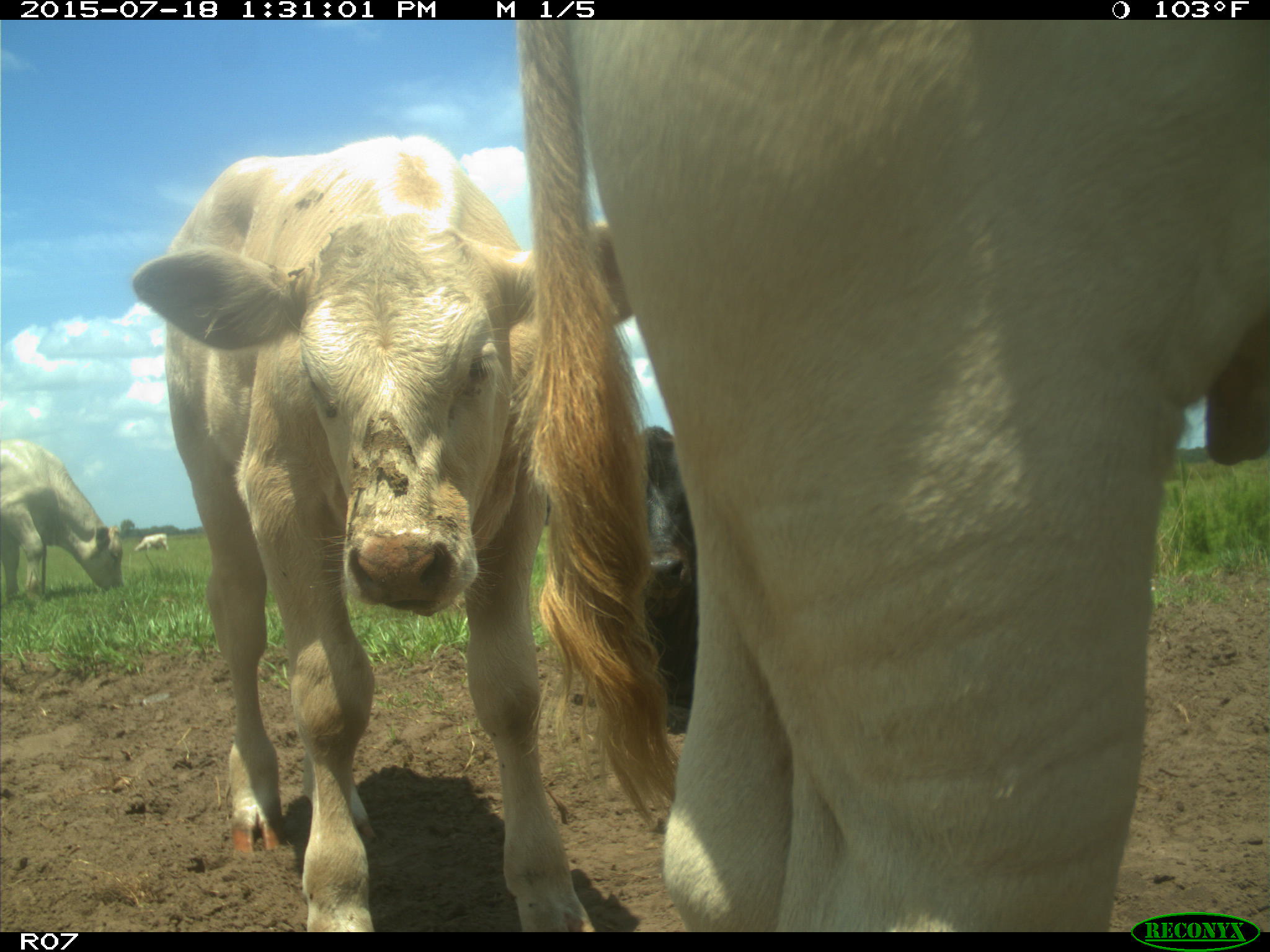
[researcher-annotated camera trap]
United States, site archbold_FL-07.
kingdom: Animalia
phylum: Chordata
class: Mammalia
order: Artiodactyla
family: Bovidae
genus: Bos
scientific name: Bos taurus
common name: domestic cow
Bos taurus (domestic cow).